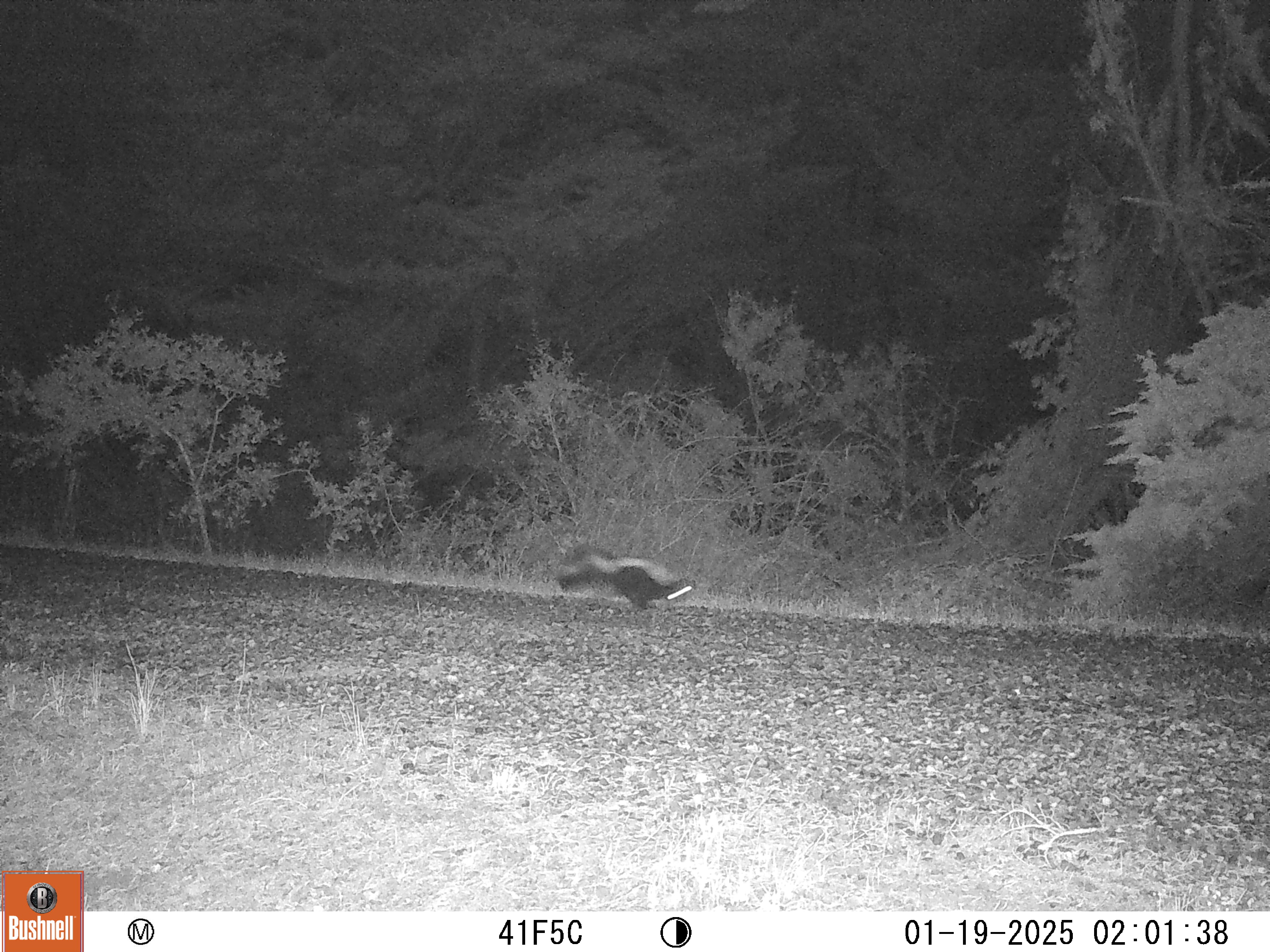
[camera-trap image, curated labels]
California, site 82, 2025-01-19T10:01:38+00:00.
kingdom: Animalia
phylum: Chordata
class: Mammalia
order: Carnivora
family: Mephitidae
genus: Mephitis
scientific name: Mephitis mephitis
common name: striped skunk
Striped skunk (Mephitis mephitis).